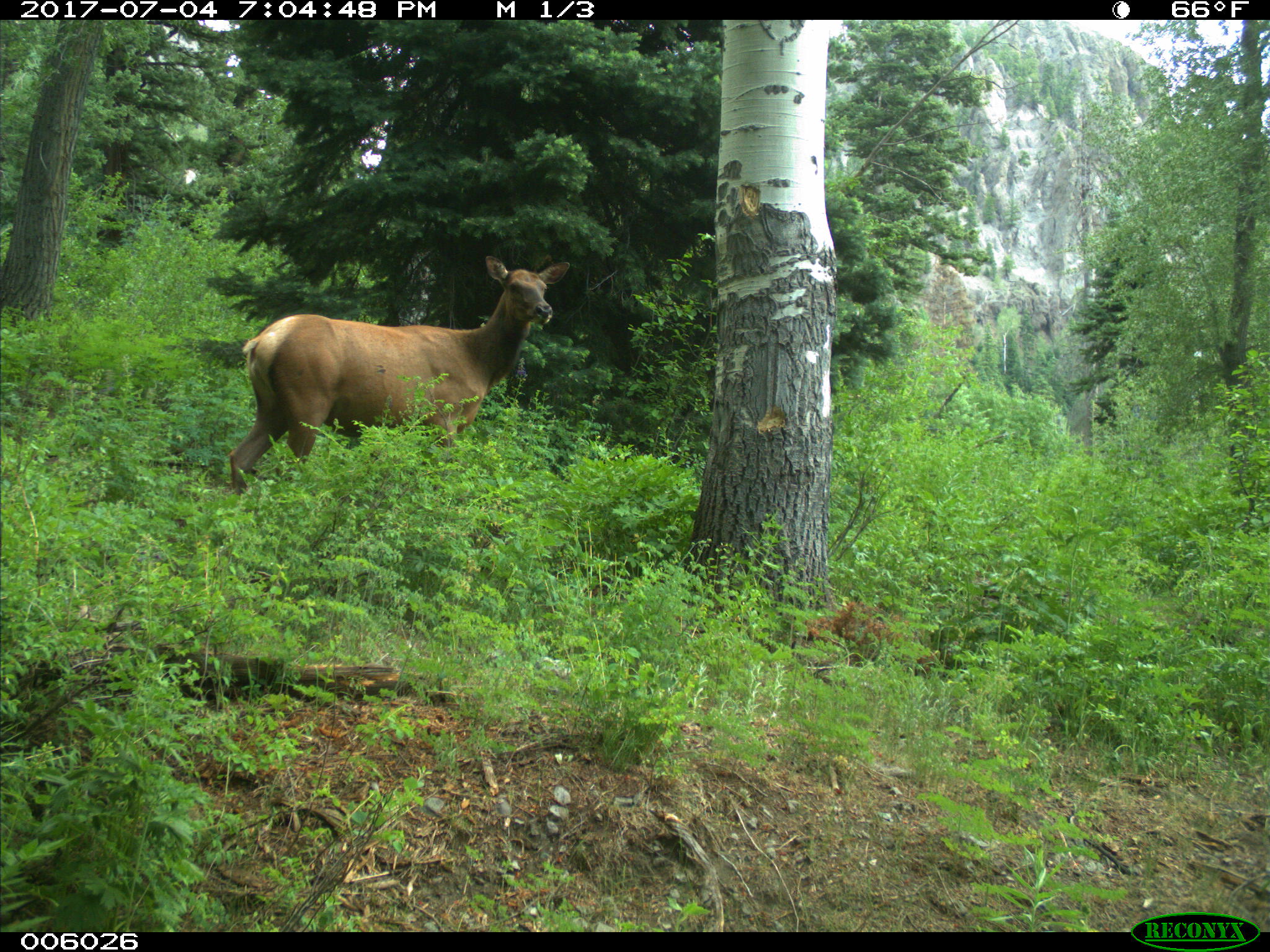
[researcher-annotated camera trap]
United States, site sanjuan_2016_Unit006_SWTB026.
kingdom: Animalia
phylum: Chordata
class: Mammalia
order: Artiodactyla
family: Cervidae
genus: Cervus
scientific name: Cervus elaphus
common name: red deer